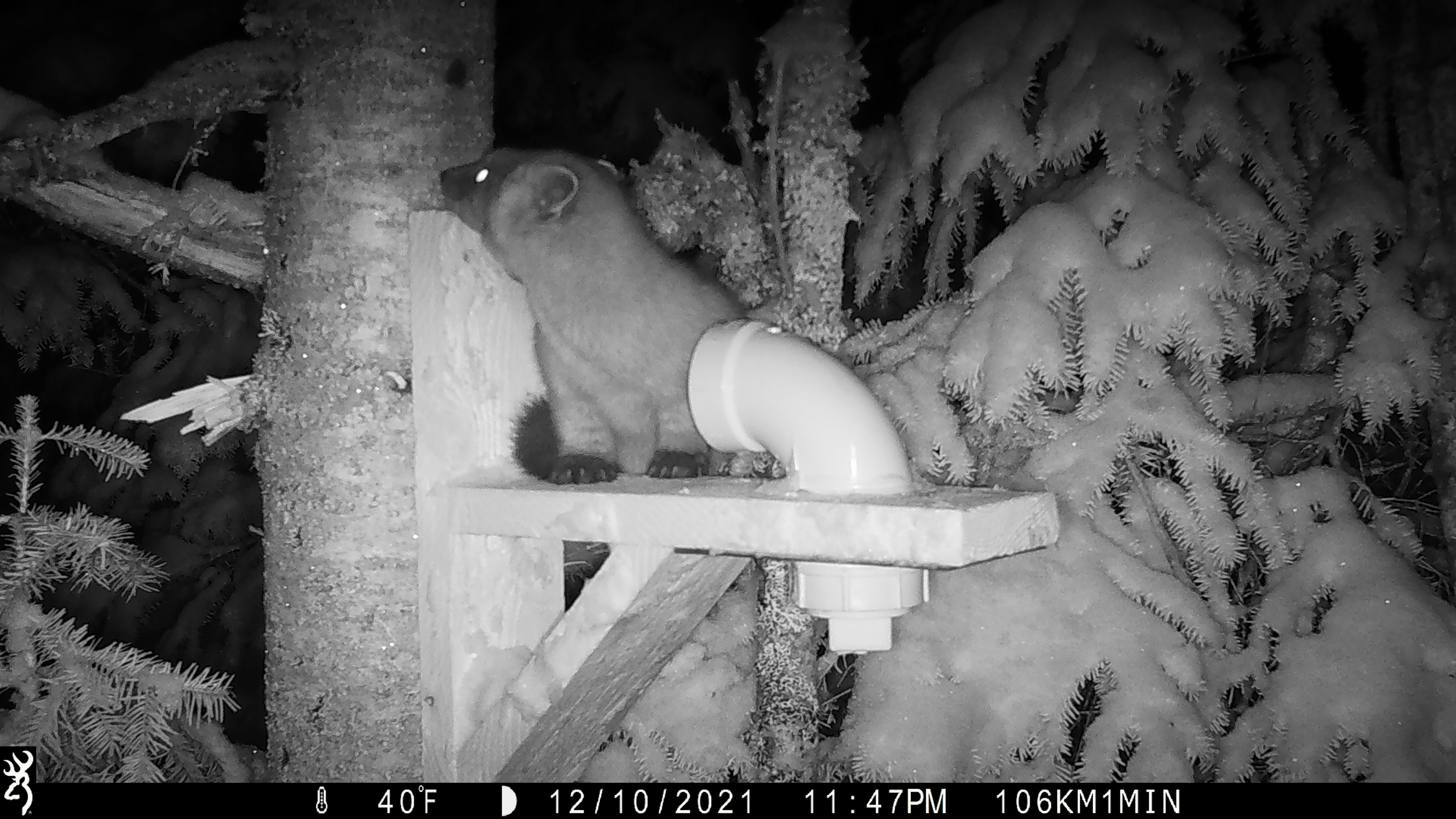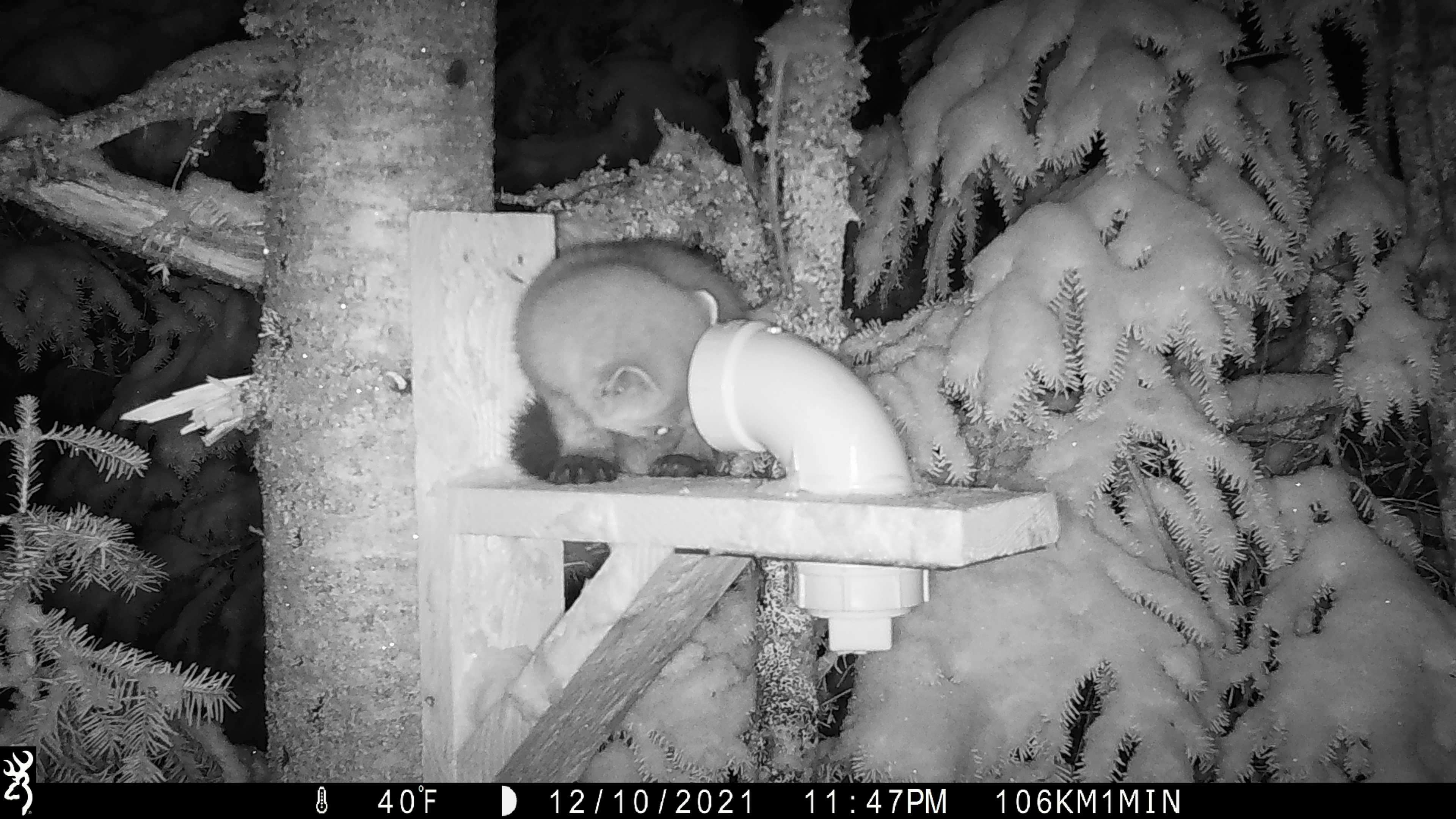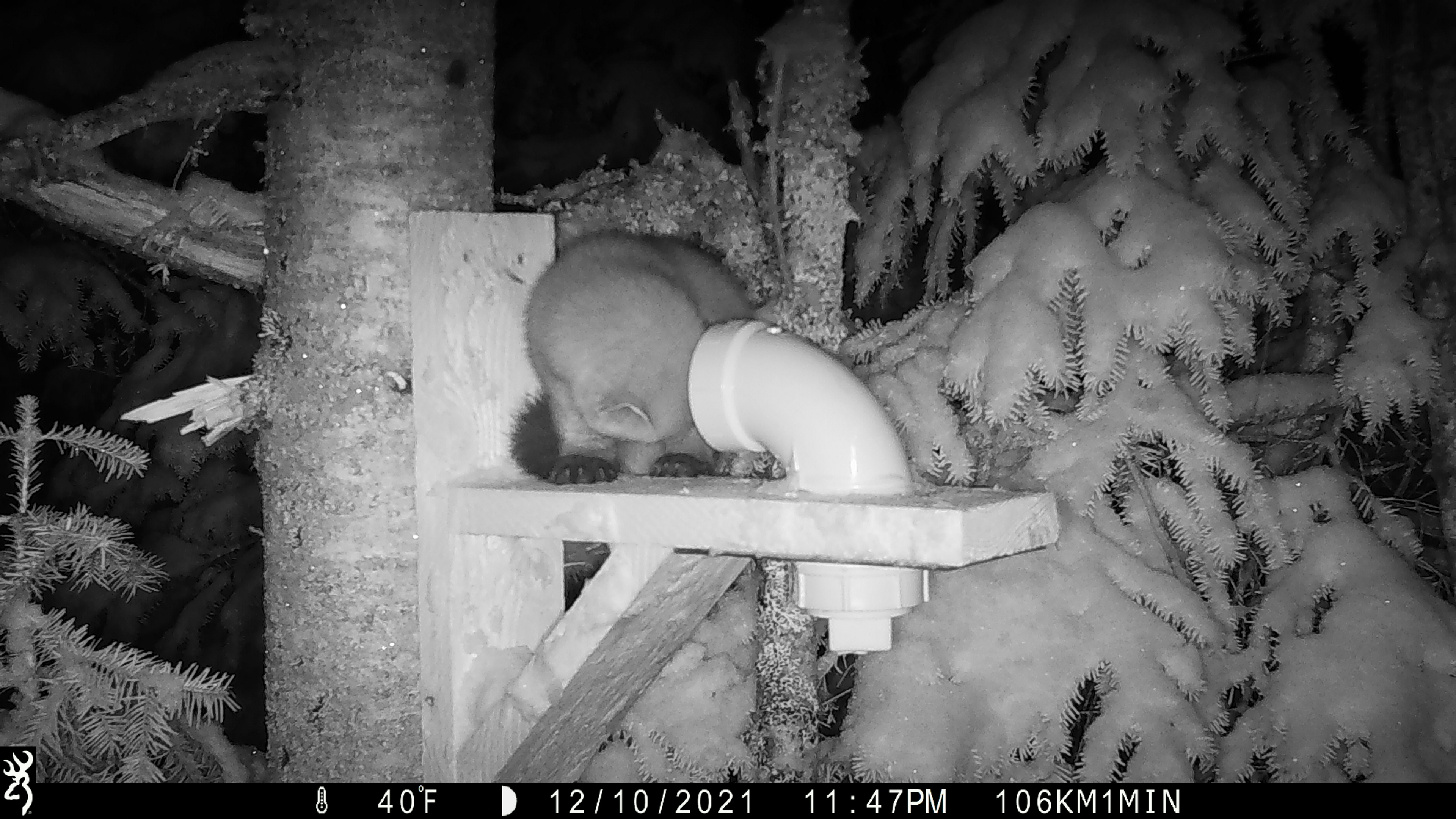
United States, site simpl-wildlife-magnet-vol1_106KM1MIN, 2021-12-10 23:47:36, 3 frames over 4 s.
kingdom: Animalia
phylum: Chordata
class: Mammalia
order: Carnivora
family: Mustelidae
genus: Martes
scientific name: Martes americana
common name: american marten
American marten (Martes americana).